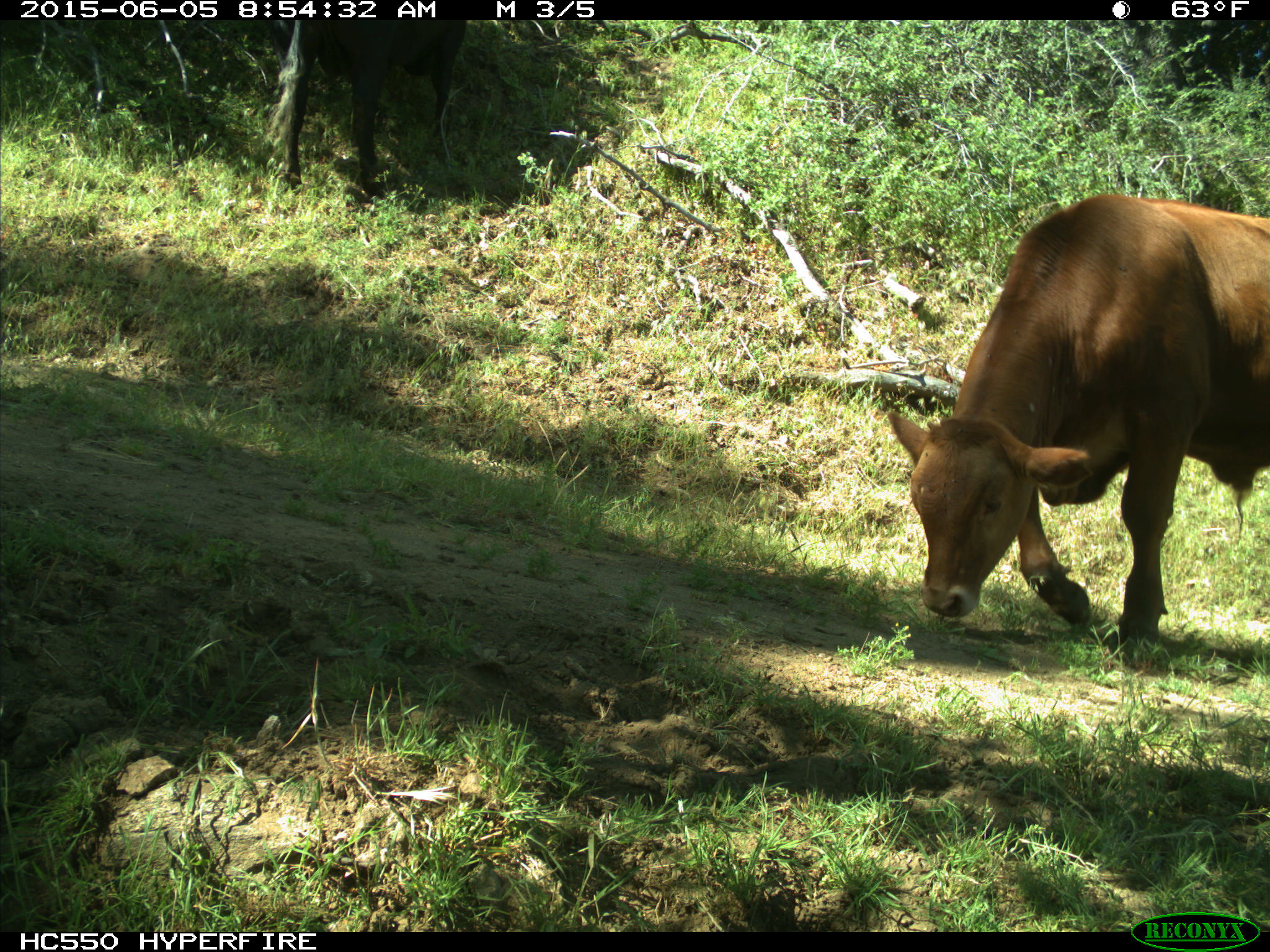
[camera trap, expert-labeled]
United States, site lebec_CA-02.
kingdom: Animalia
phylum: Chordata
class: Mammalia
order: Artiodactyla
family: Bovidae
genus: Bos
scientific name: Bos taurus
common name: domestic cow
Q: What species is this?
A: Bos taurus (domestic cow).